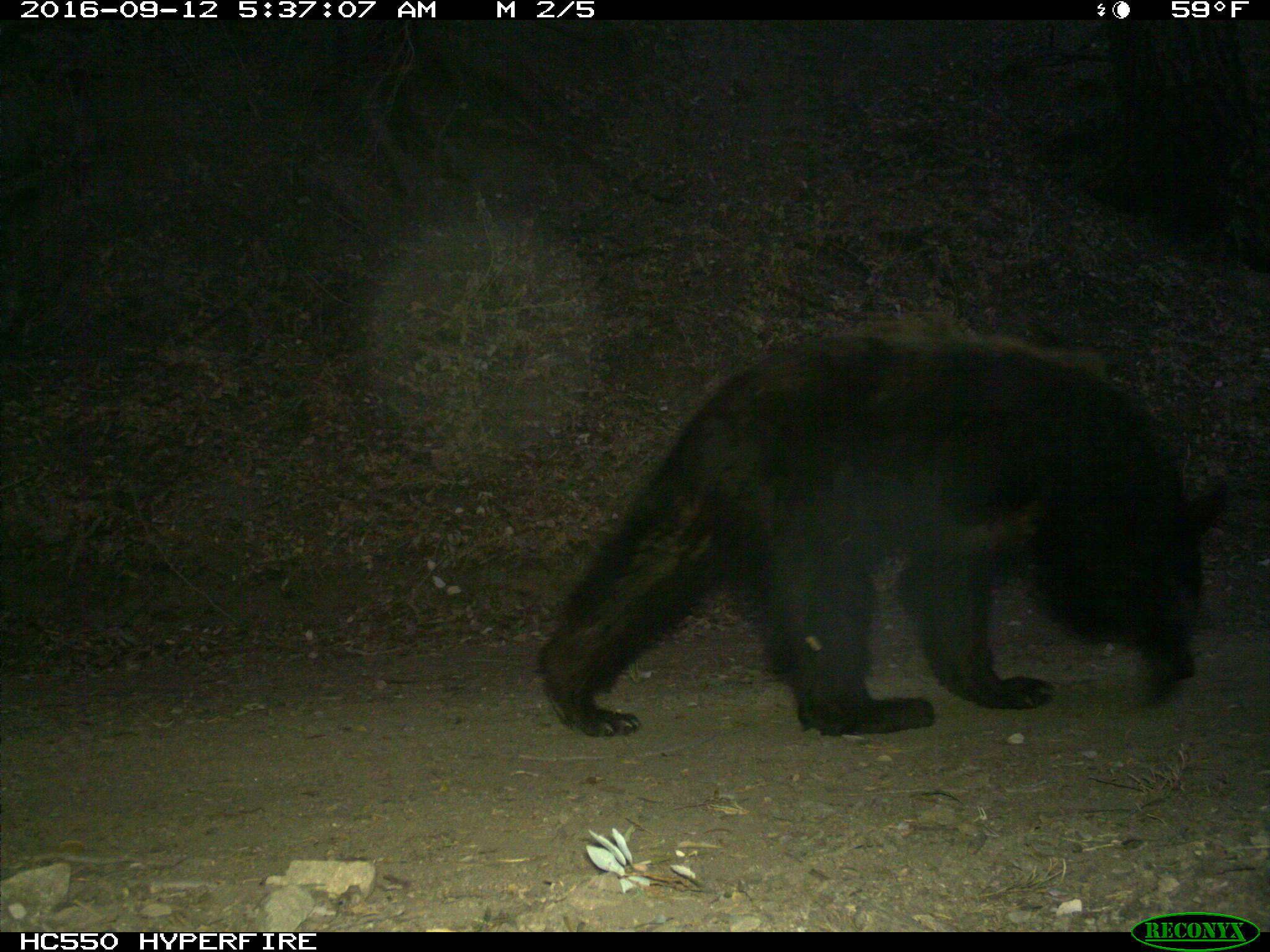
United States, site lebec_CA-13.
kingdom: Animalia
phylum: Chordata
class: Mammalia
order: Carnivora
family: Ursidae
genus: Ursus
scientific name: Ursus americanus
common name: american black bear